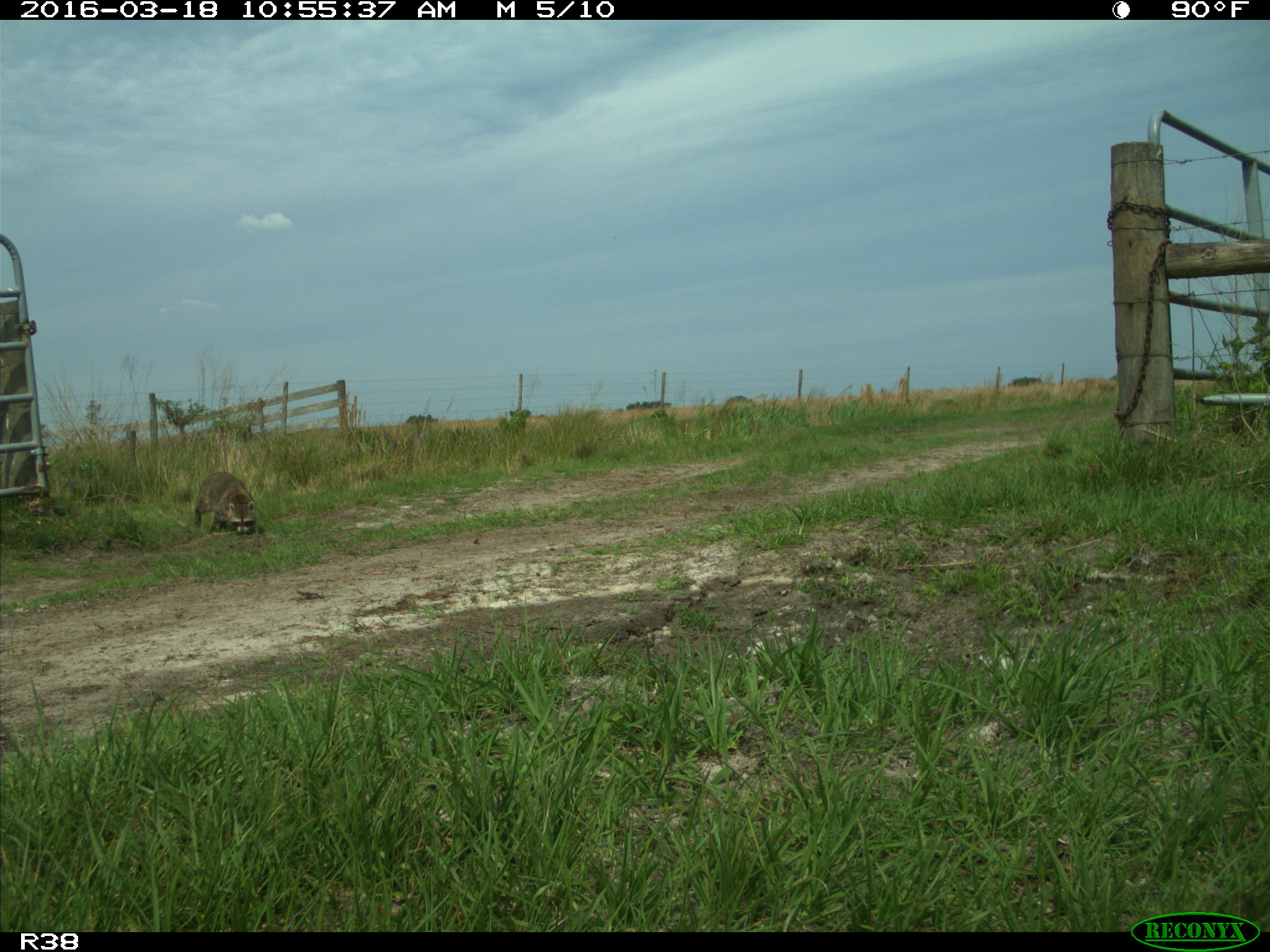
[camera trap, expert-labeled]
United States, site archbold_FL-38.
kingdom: Animalia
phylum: Chordata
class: Mammalia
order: Carnivora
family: Procyonidae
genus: Procyon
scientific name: Procyon lotor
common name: common raccoon